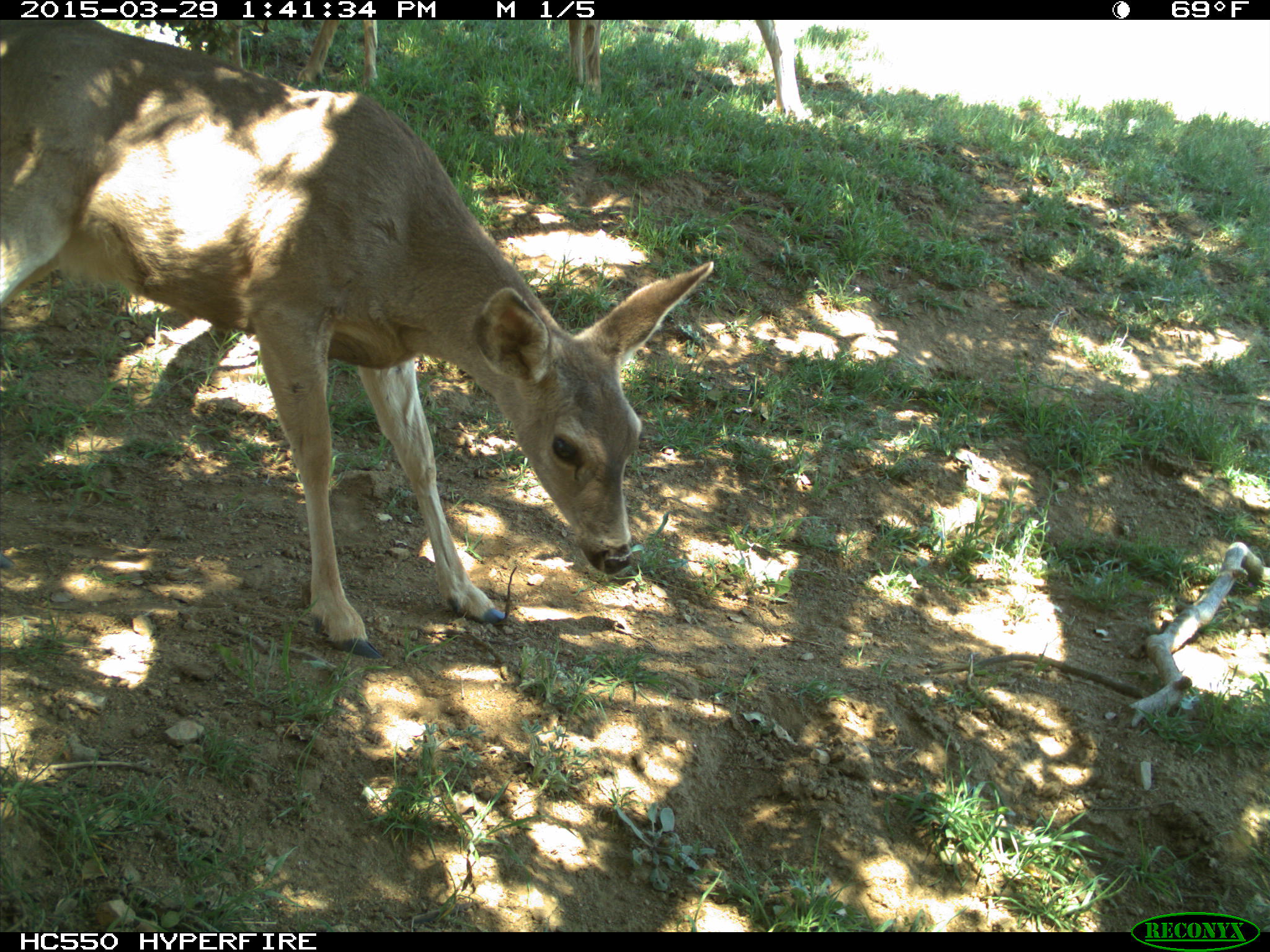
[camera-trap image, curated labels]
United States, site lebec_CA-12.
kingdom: Animalia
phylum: Chordata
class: Mammalia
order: Artiodactyla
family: Cervidae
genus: Odocoileus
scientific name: Odocoileus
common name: deer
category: unidentified deer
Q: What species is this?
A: Unidentified deer (deer) (Odocoileus).